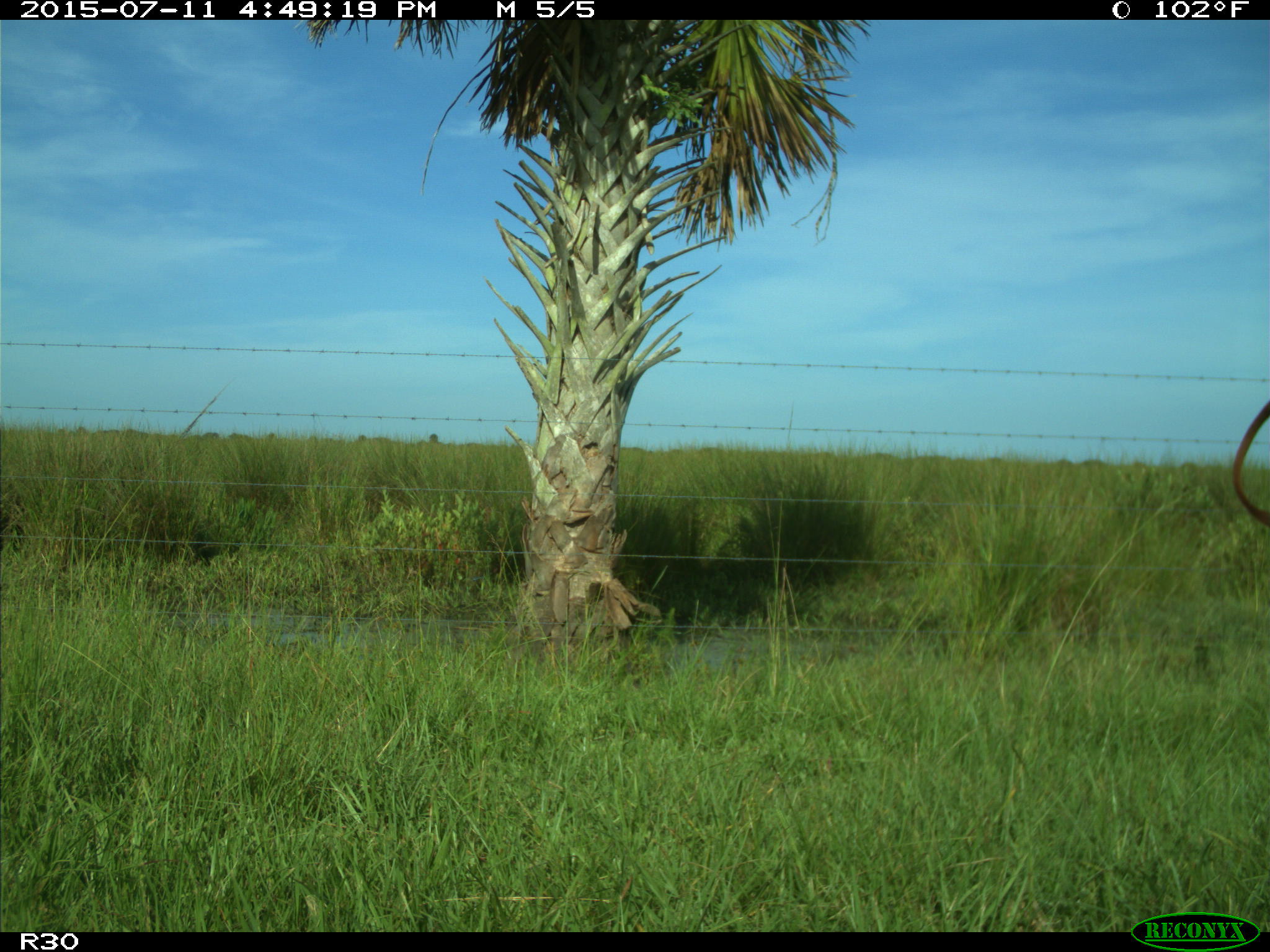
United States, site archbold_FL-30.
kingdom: Animalia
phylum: Chordata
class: Mammalia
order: Artiodactyla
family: Bovidae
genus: Bos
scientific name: Bos taurus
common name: domestic cow